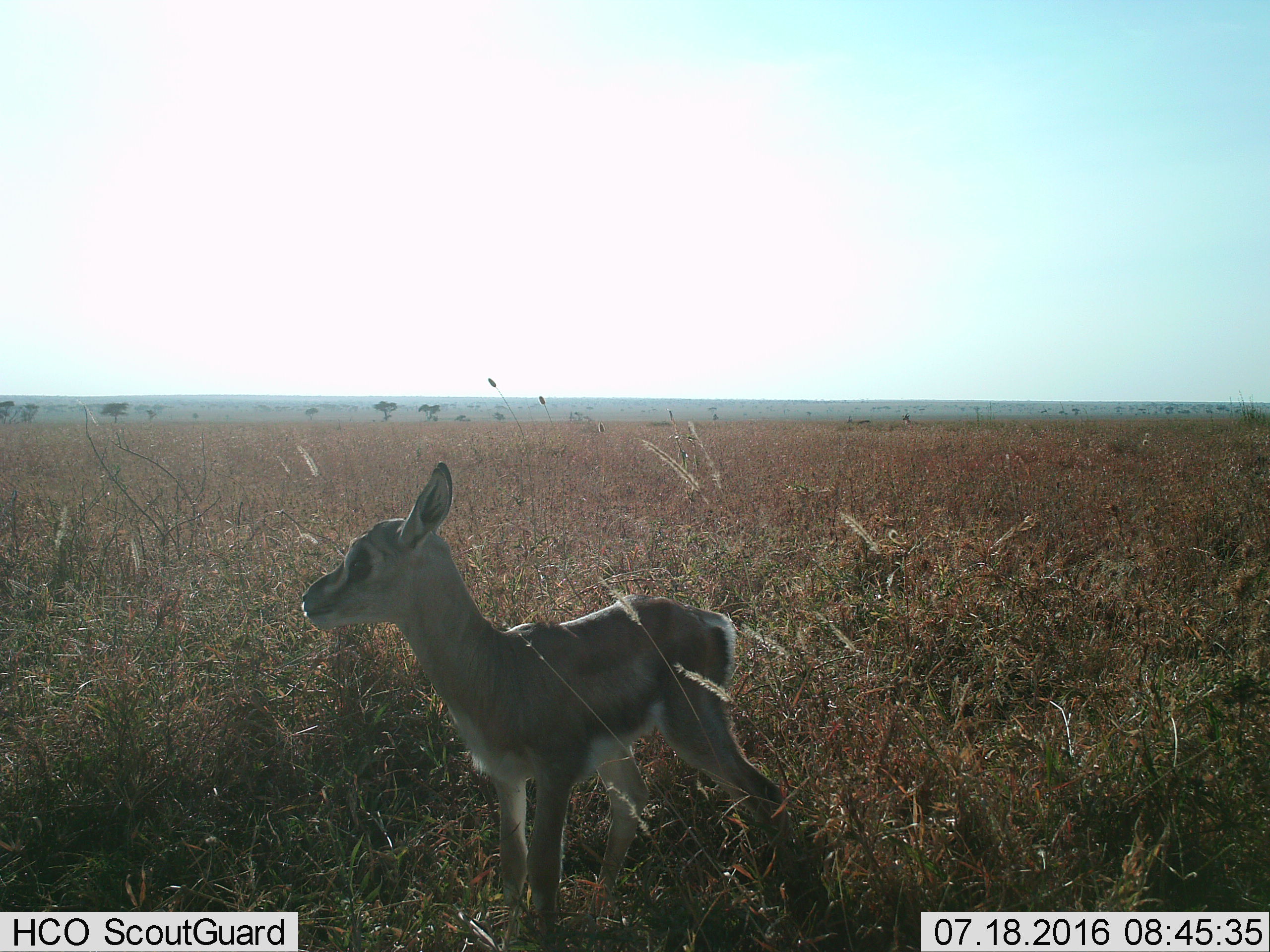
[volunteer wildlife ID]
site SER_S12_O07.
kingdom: Animalia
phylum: Chordata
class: Mammalia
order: Artiodactyla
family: Bovidae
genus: Eudorcas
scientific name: Eudorcas thomsonii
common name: thomson's gazelle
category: gazellethomsons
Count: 1.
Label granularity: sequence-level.